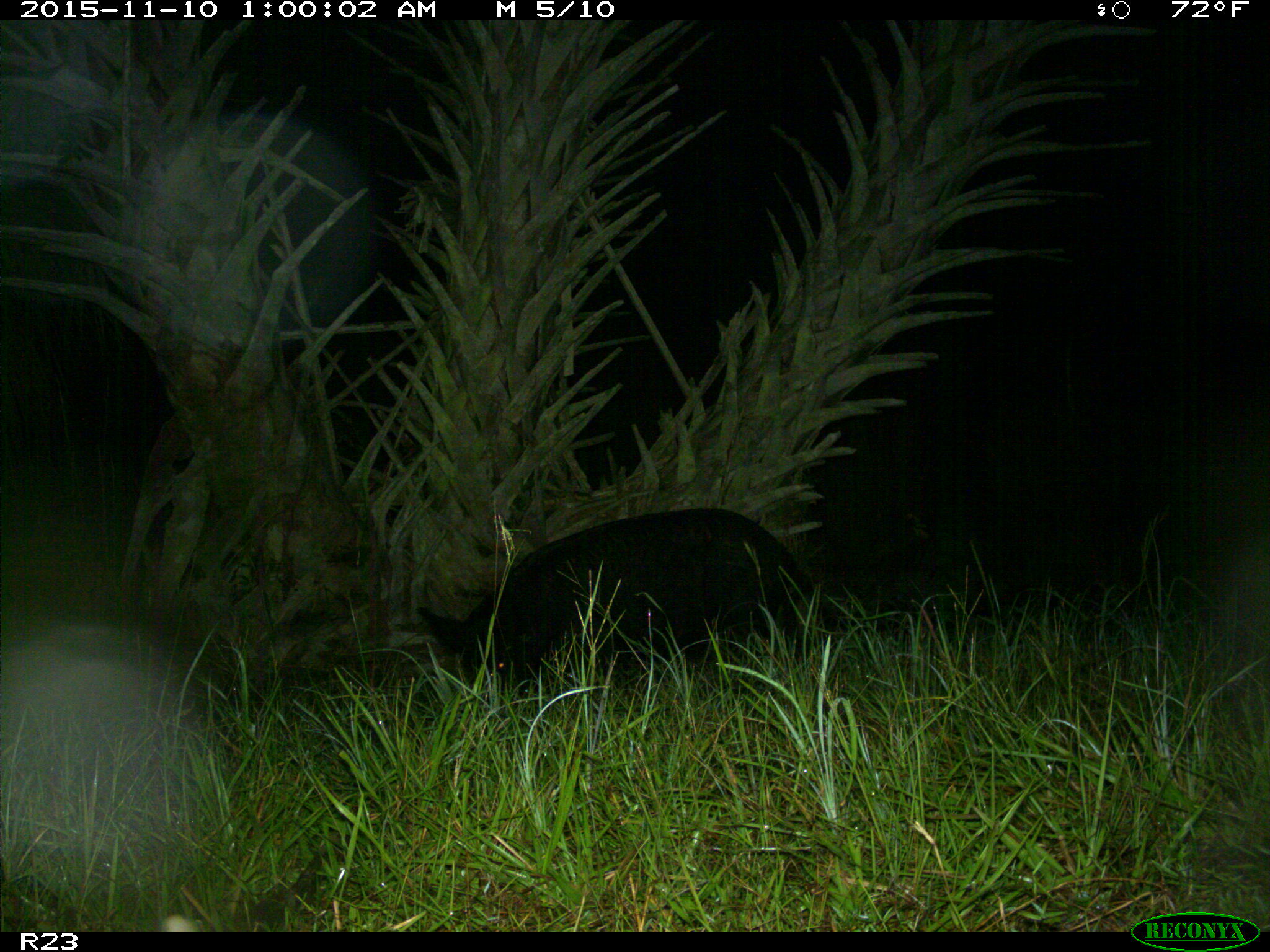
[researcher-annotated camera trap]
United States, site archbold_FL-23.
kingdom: Animalia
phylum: Chordata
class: Mammalia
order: Artiodactyla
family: Suidae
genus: Sus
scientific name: Sus scrofa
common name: wild boar